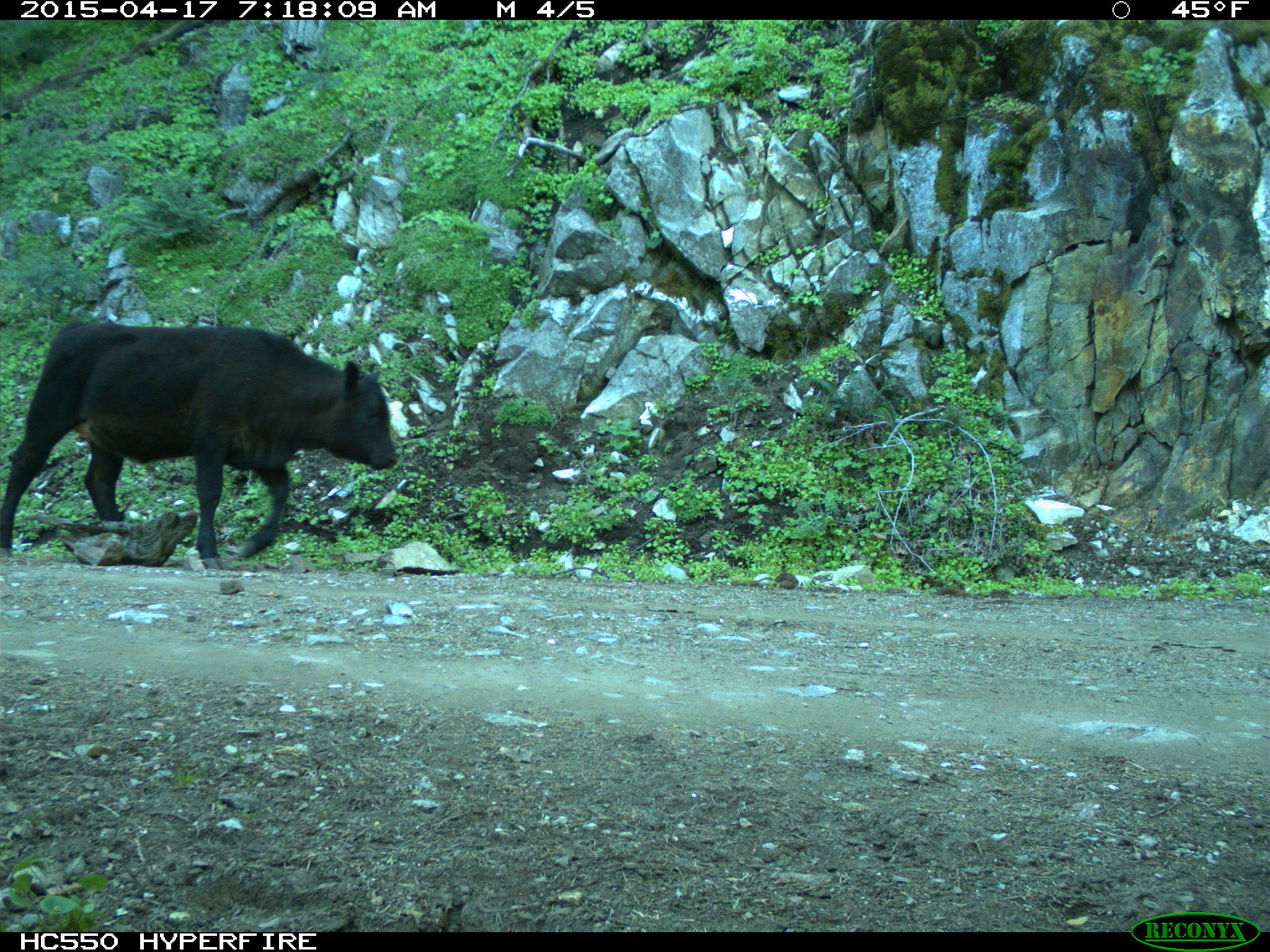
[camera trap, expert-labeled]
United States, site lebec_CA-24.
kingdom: Animalia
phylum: Chordata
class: Mammalia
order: Artiodactyla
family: Bovidae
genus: Bos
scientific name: Bos taurus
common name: domestic cow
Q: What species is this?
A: Bos taurus (domestic cow).